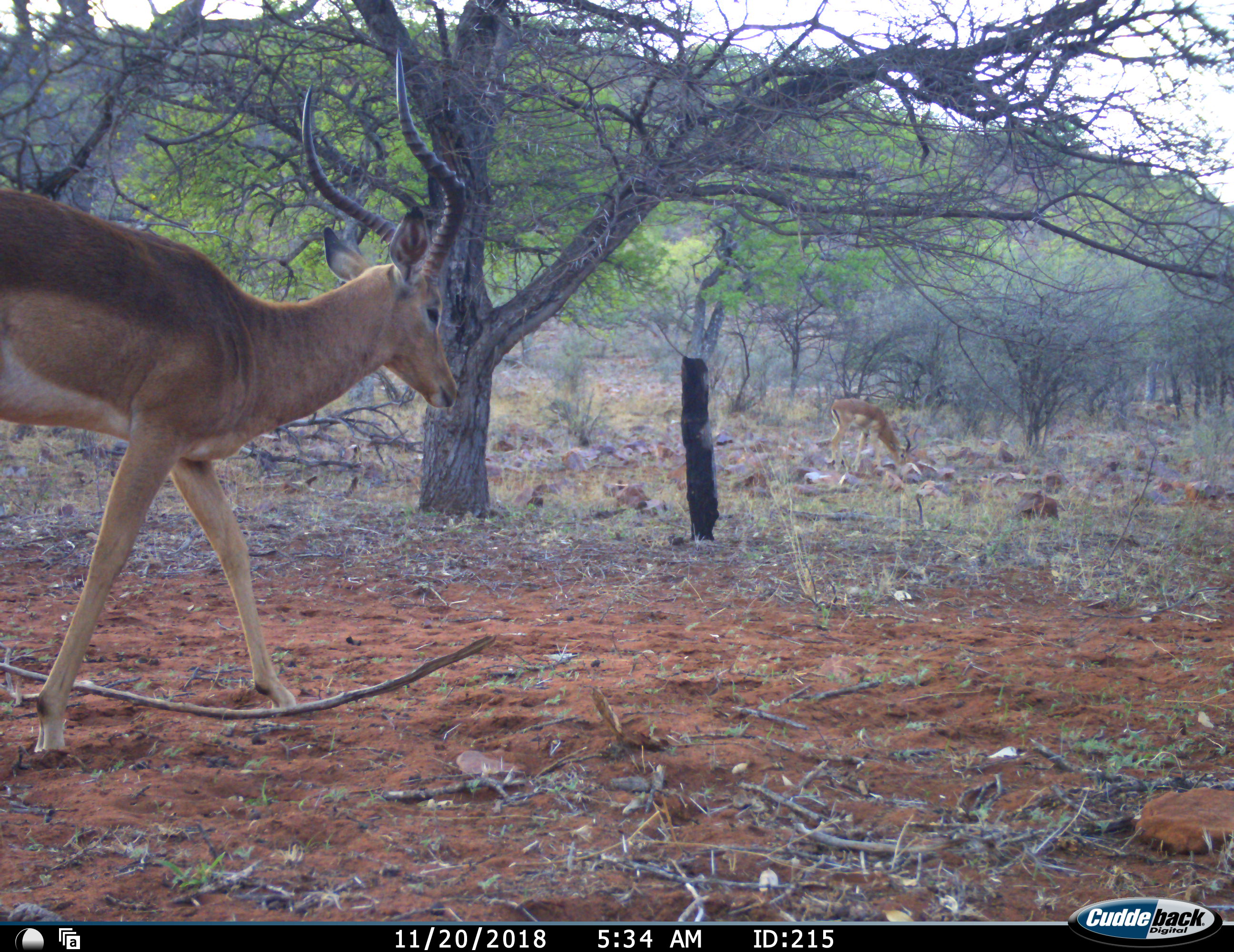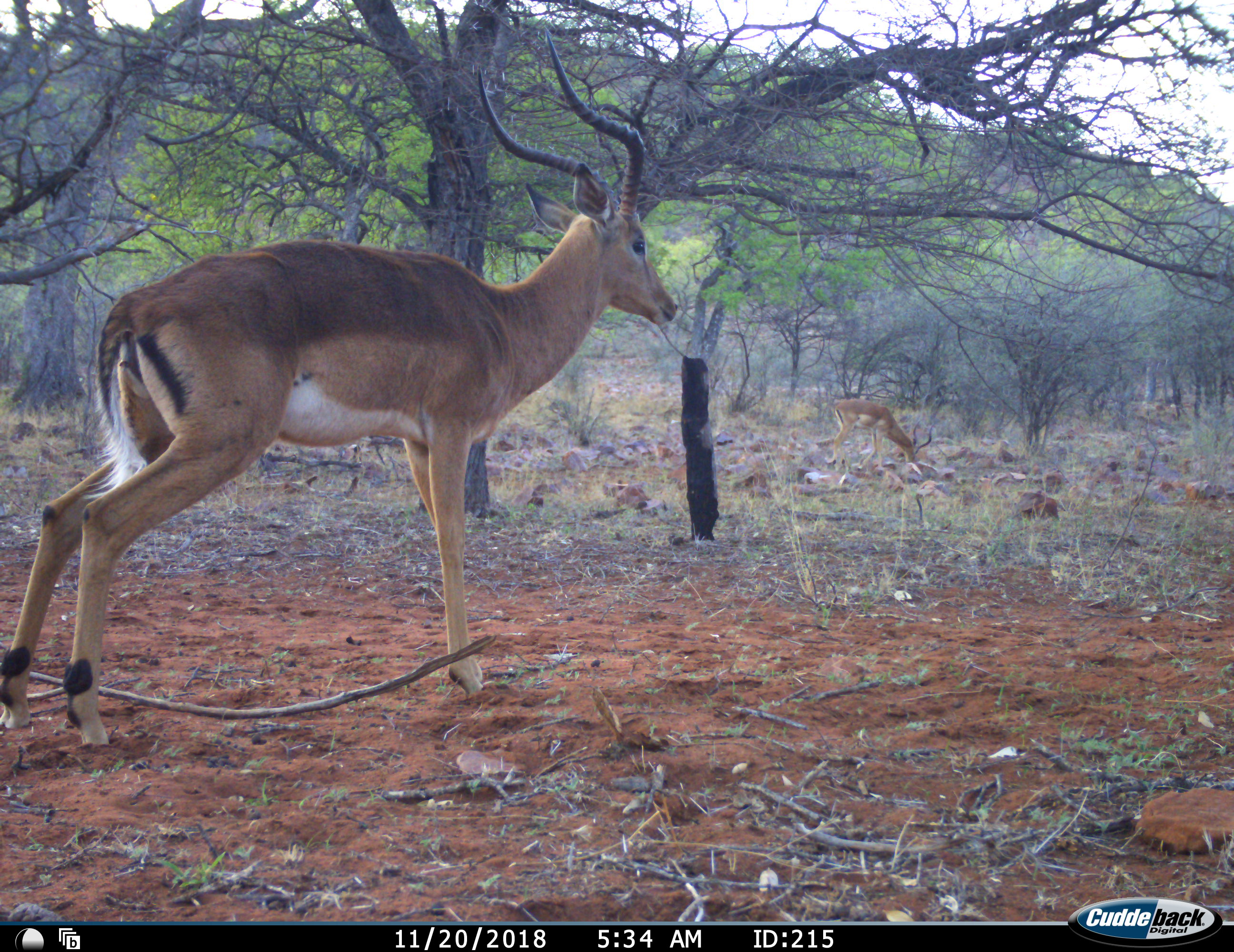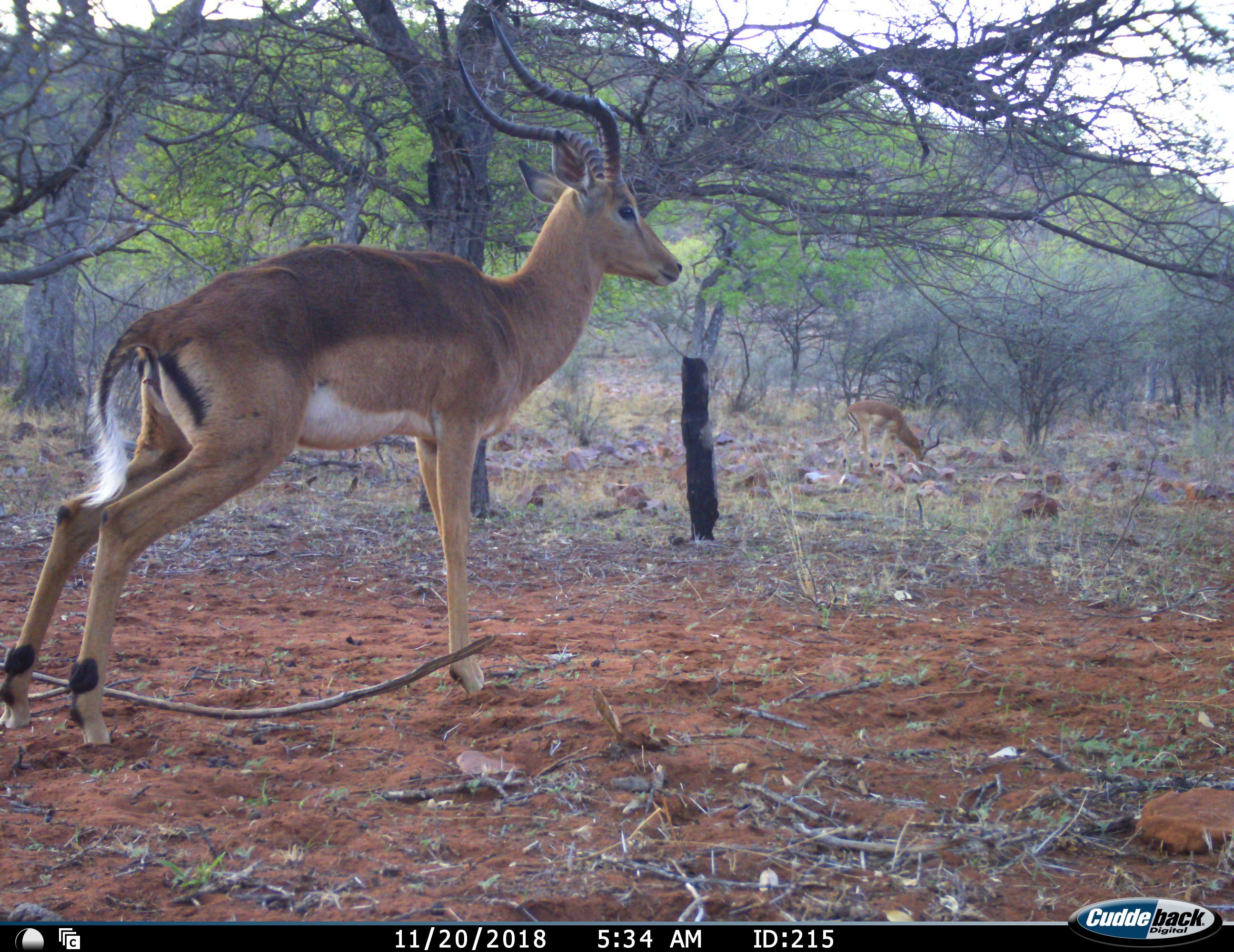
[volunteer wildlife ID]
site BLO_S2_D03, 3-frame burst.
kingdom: Animalia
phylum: Chordata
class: Mammalia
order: Artiodactyla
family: Bovidae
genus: Aepyceros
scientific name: Aepyceros melampus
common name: impala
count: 2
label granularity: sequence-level